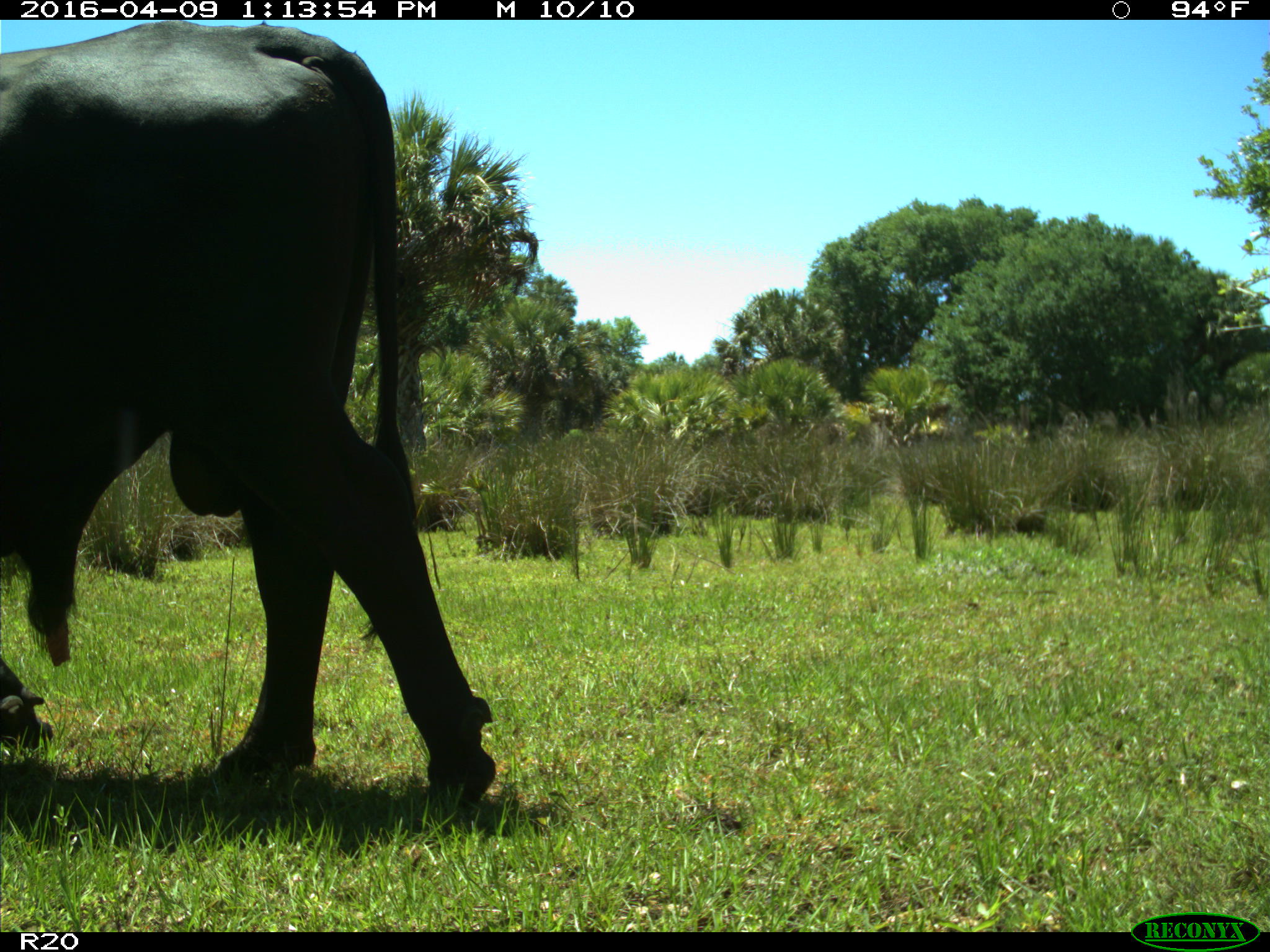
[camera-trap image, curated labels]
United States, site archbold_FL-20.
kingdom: Animalia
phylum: Chordata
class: Mammalia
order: Artiodactyla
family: Bovidae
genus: Bos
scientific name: Bos taurus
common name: domestic cow